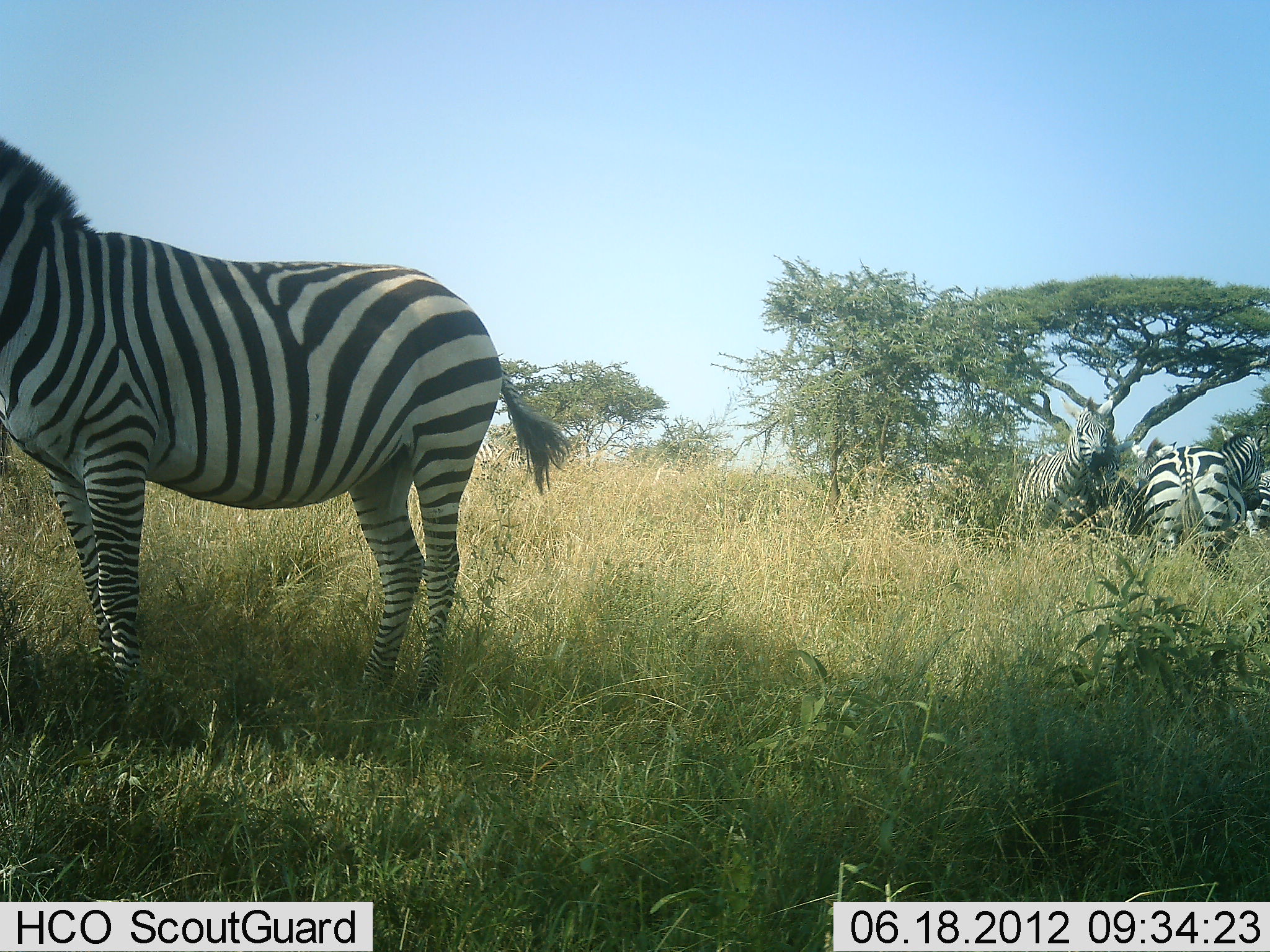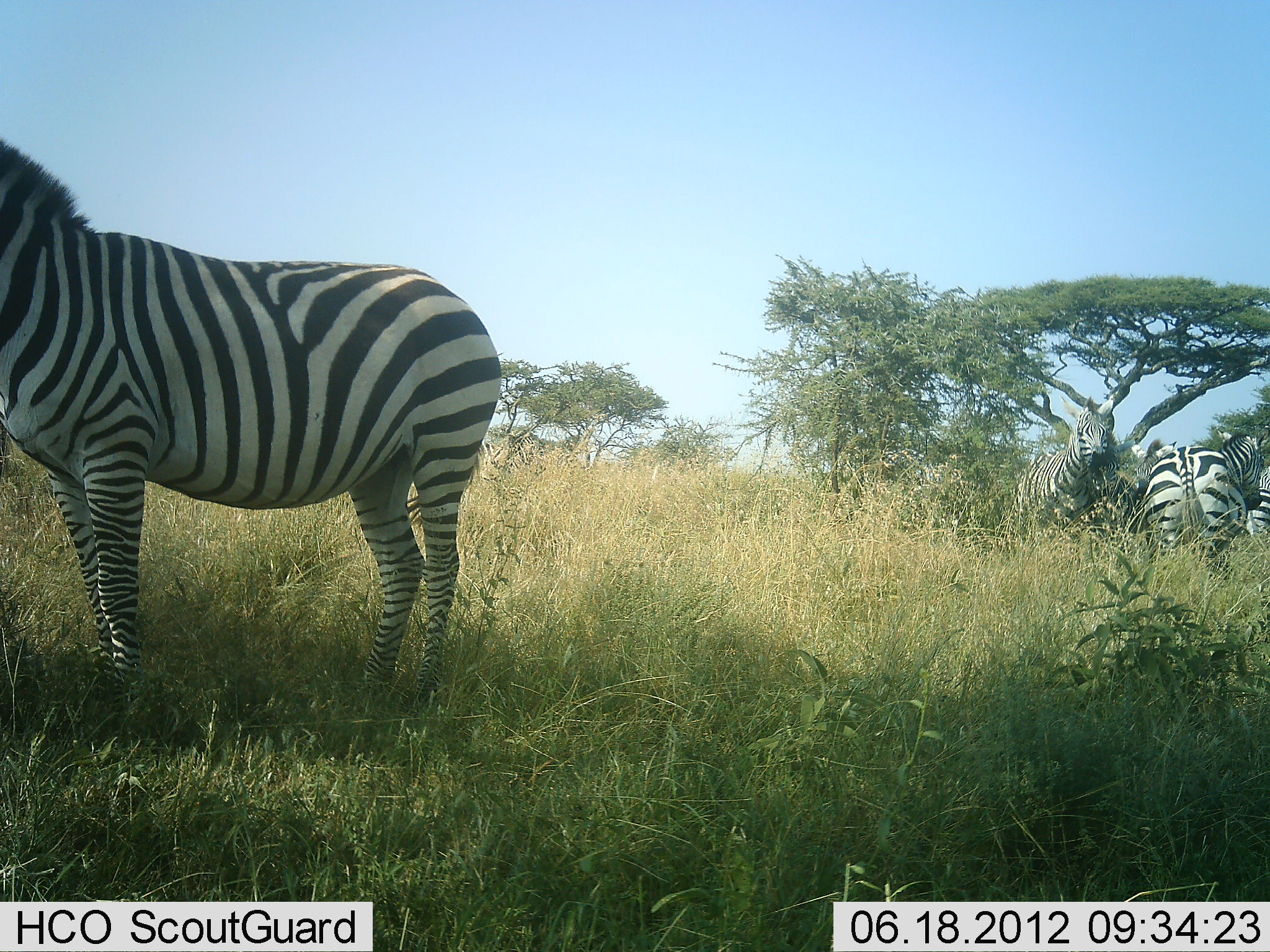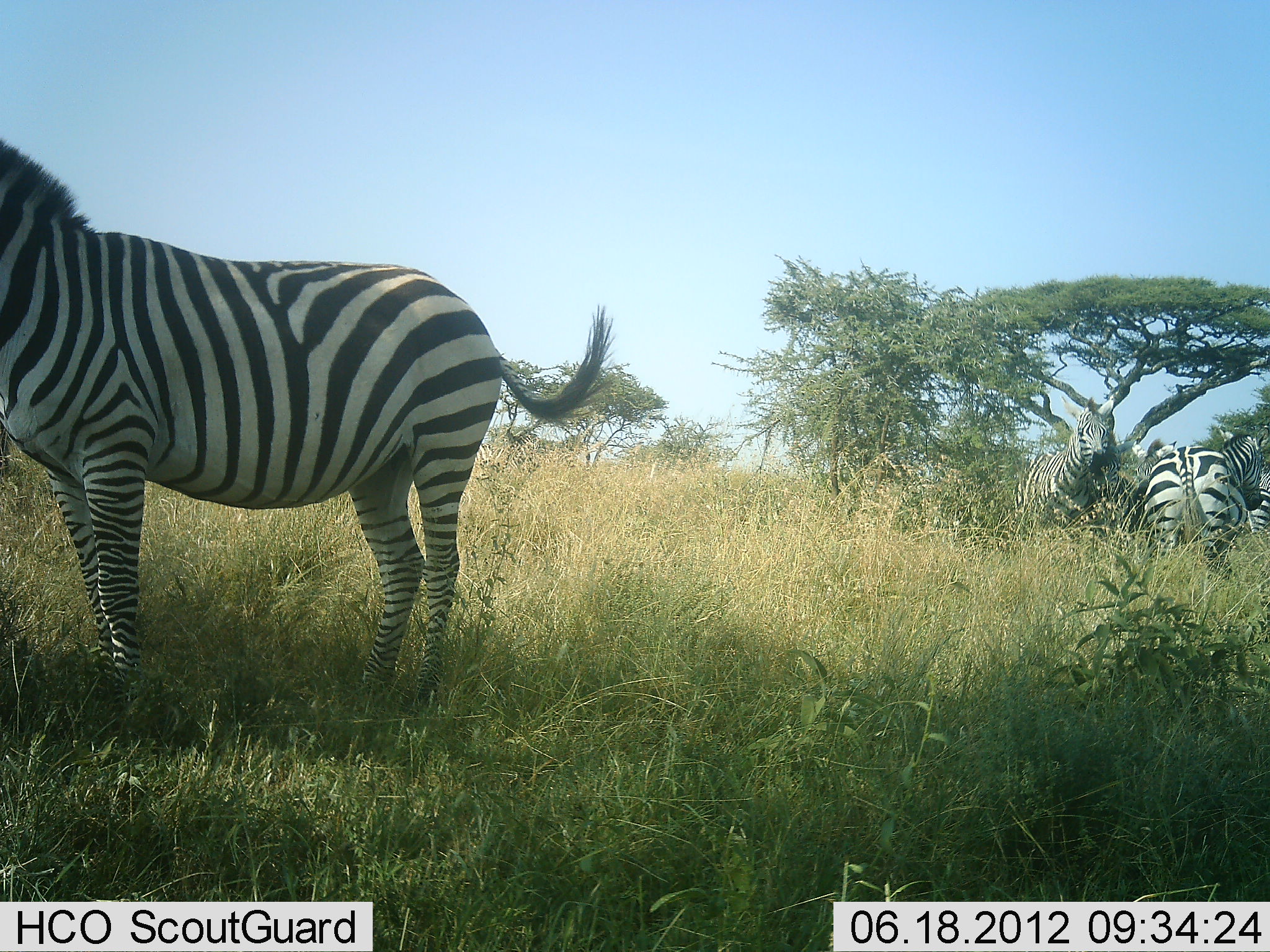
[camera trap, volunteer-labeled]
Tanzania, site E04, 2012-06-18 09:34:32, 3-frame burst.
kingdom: Animalia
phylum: Chordata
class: Mammalia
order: Perissodactyla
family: Equidae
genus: Equus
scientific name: Equus quagga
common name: plains zebra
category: zebra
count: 4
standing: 100%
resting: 0%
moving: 0%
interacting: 20%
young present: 0%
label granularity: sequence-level